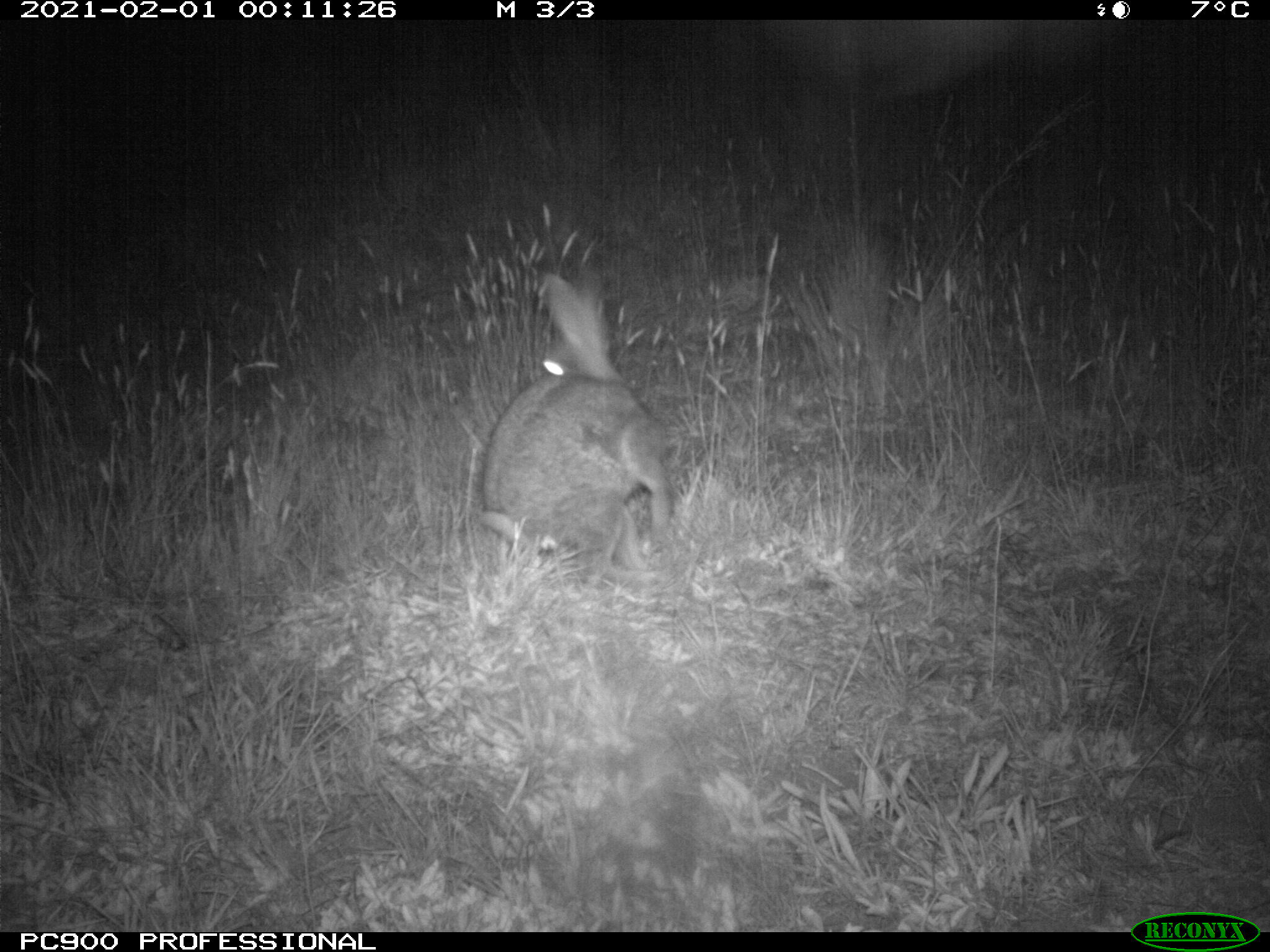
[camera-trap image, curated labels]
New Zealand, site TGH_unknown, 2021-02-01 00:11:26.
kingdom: Animalia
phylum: Chordata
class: Mammalia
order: Lagomorpha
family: Leporidae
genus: Oryctolagus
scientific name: Oryctolagus cuniculus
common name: european rabbit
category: rabbit